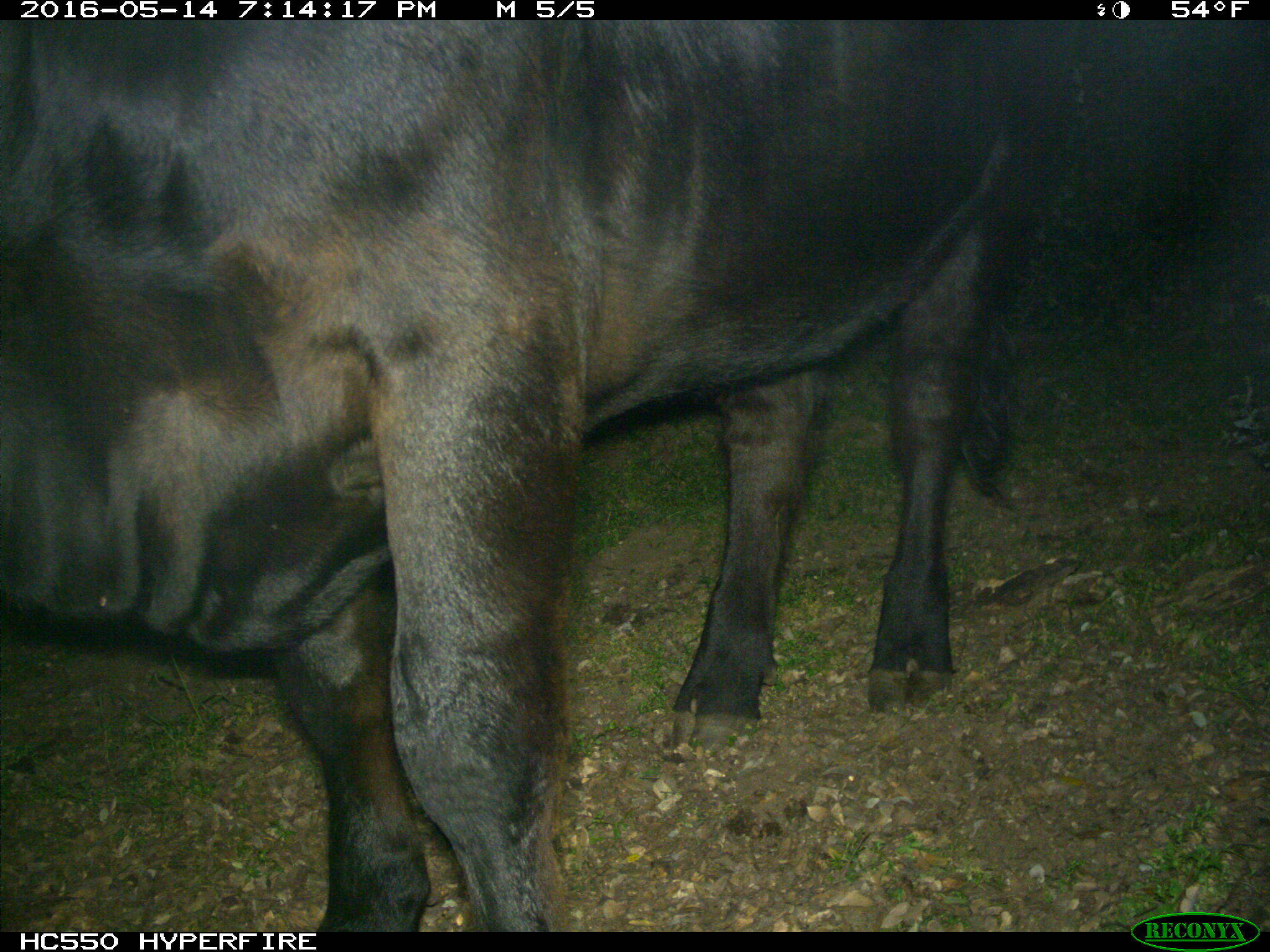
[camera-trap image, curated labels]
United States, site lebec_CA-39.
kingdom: Animalia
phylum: Chordata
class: Mammalia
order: Artiodactyla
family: Bovidae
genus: Bos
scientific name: Bos taurus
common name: domestic cow